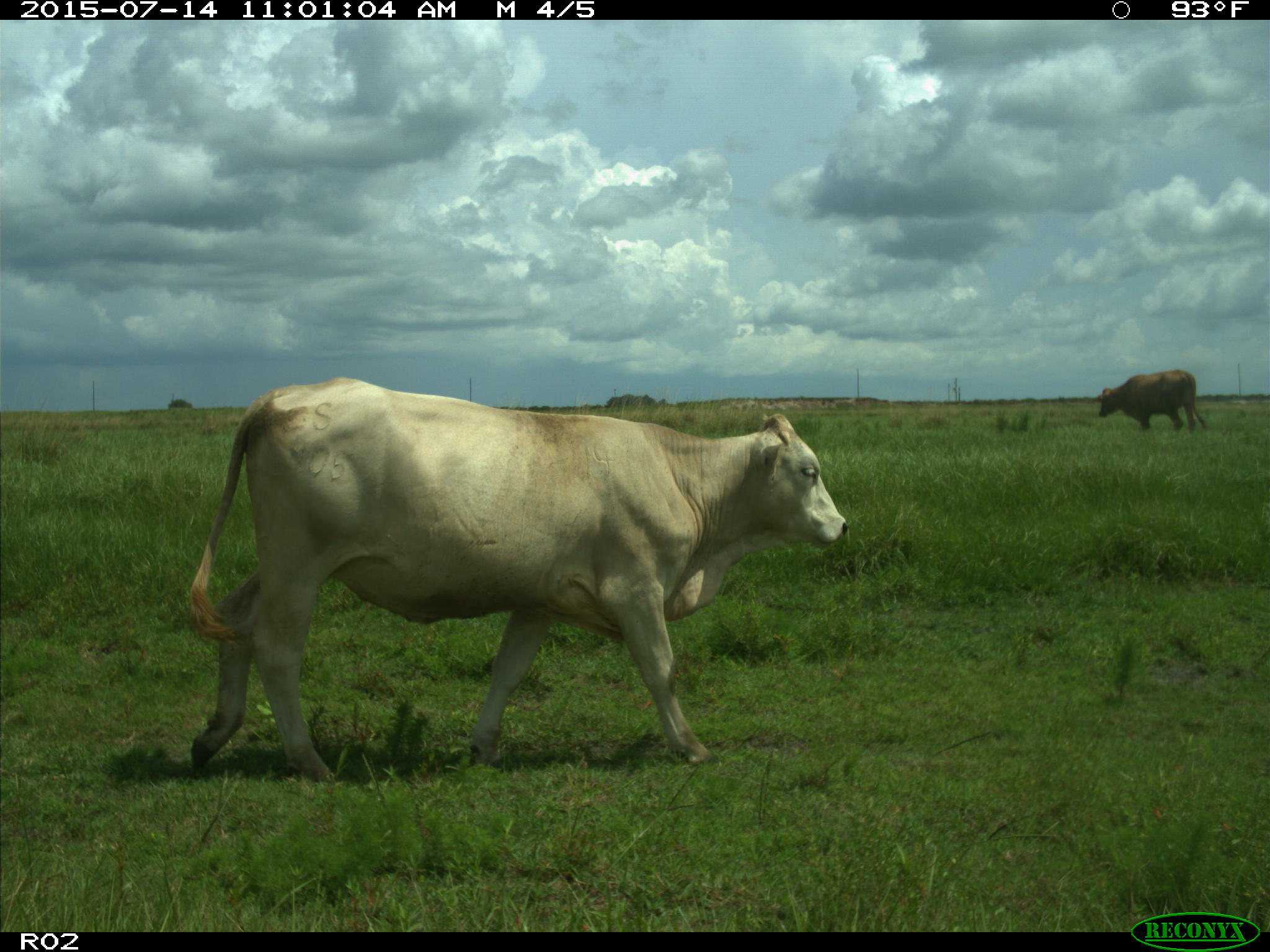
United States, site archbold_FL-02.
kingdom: Animalia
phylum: Chordata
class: Mammalia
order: Artiodactyla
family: Bovidae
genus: Bos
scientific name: Bos taurus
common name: domestic cow